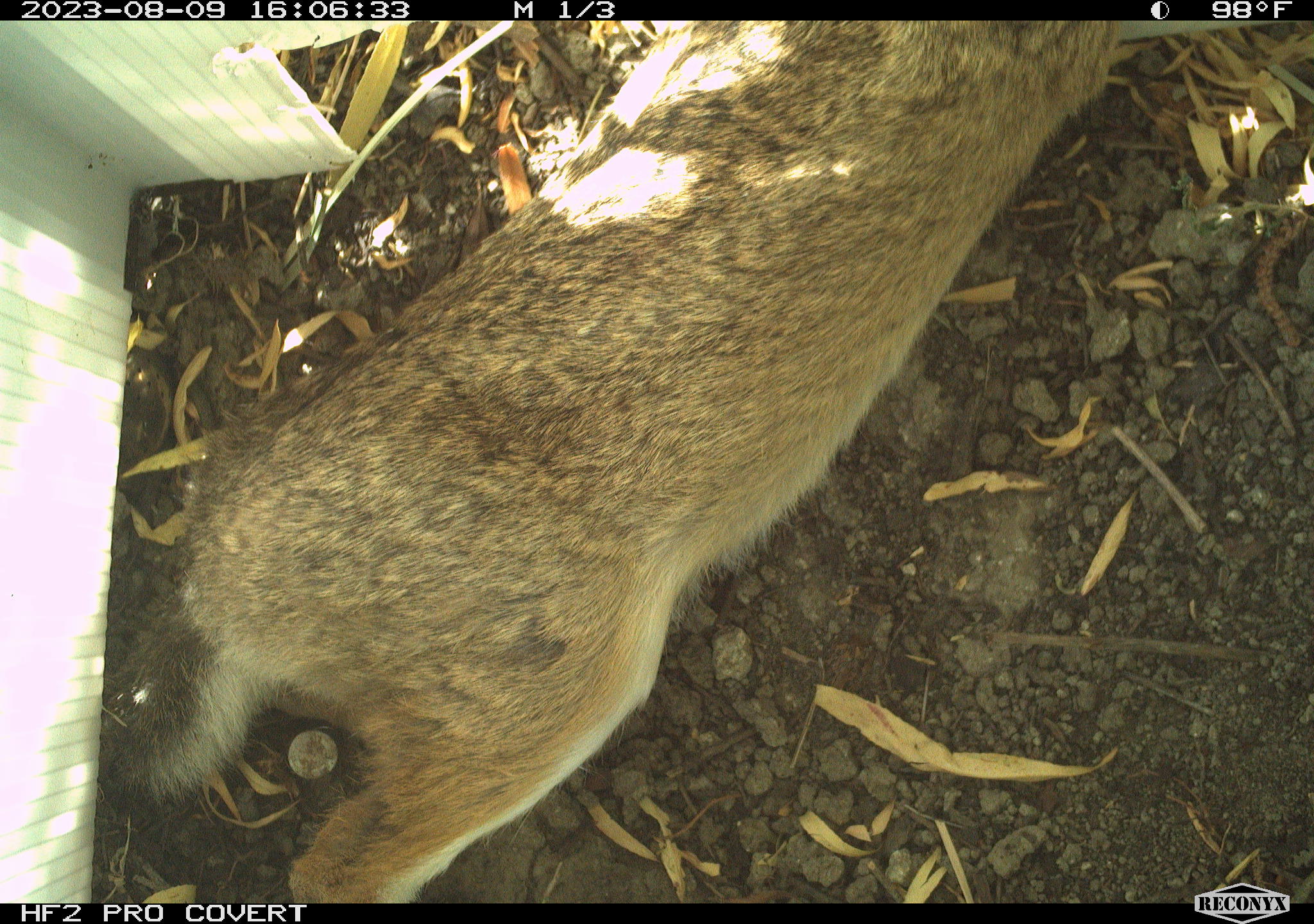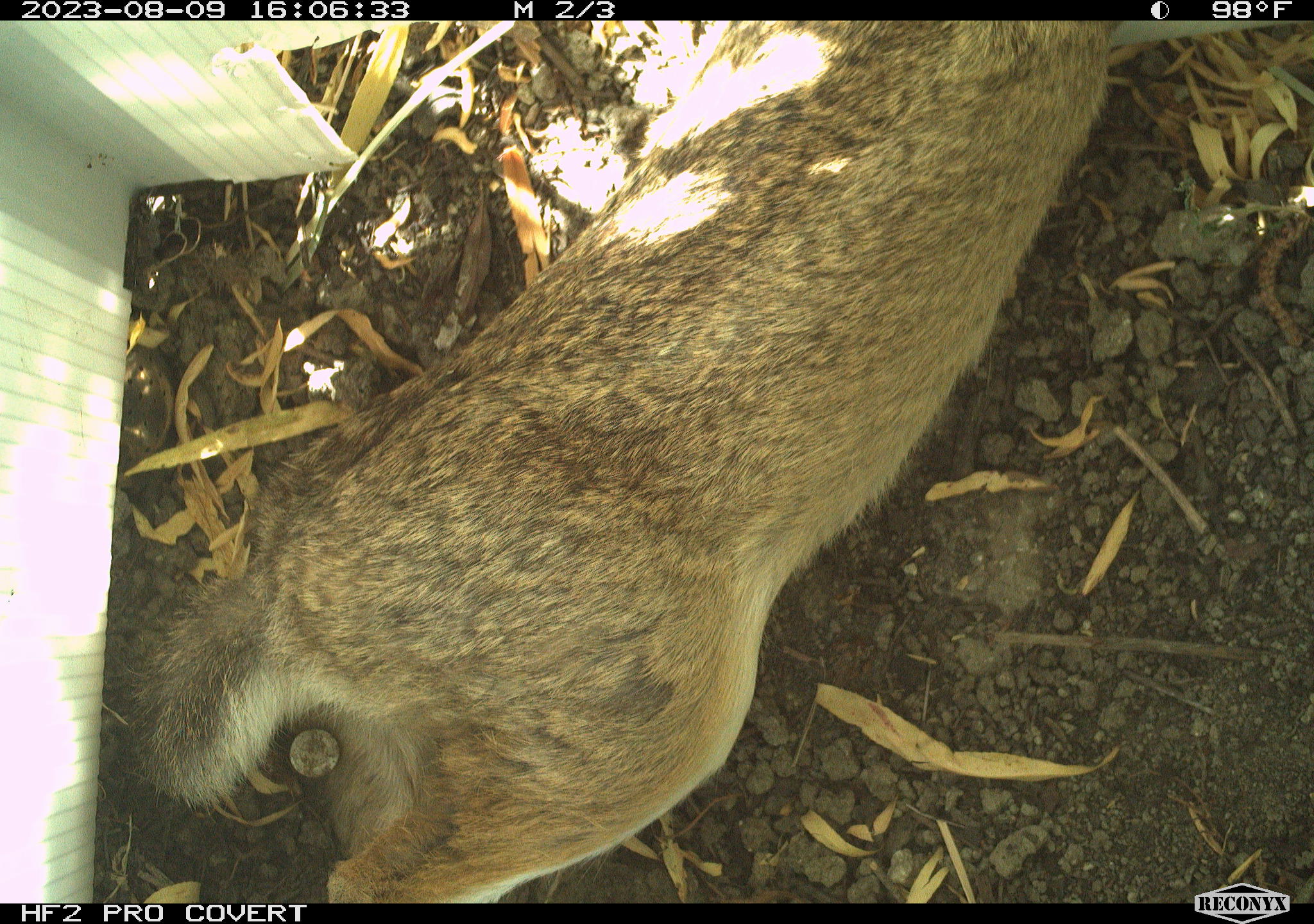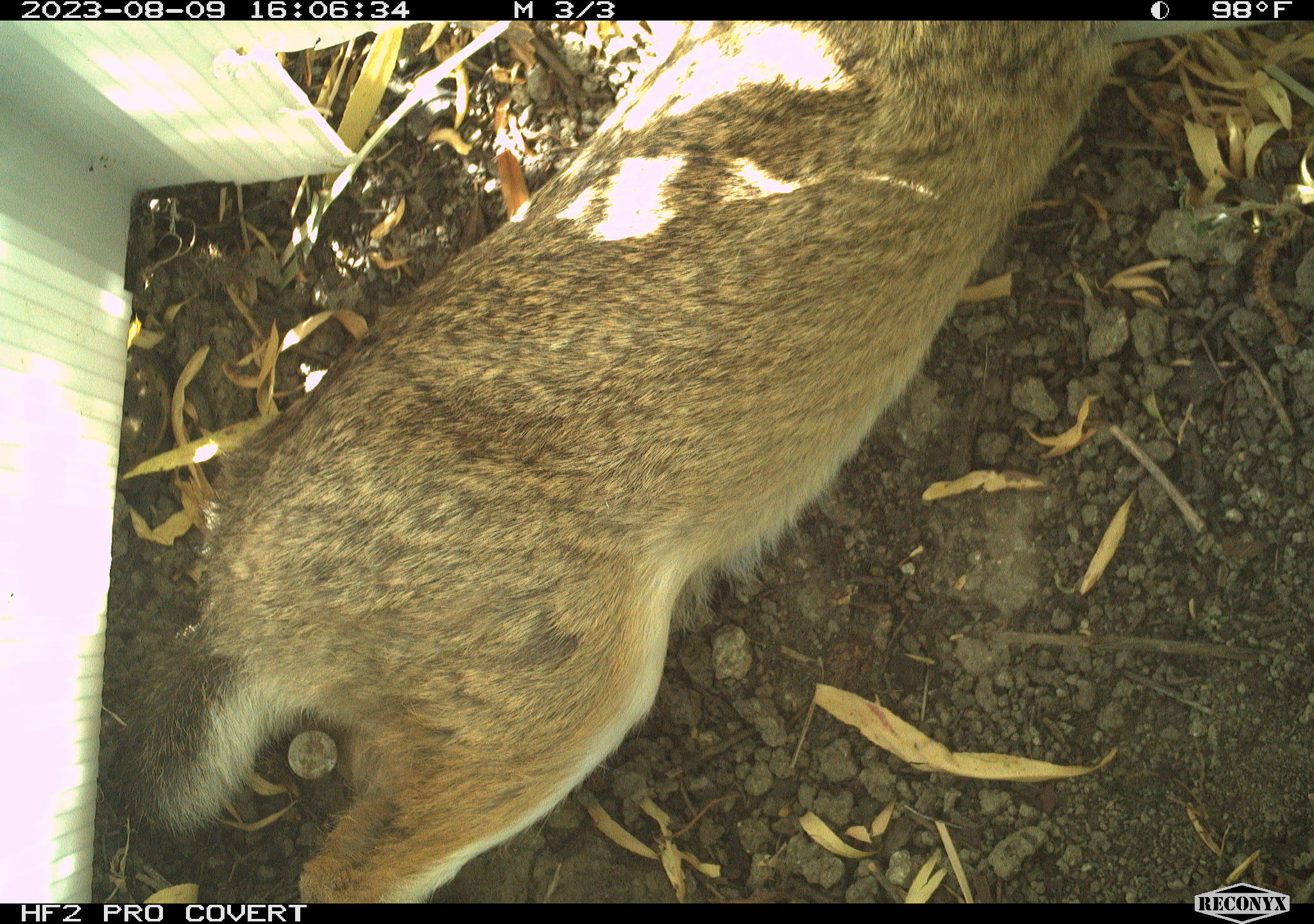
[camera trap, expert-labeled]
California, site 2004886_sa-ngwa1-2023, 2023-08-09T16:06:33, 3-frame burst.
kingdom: Animalia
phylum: Chordata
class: Mammalia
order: Lagomorpha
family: Leporidae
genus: Sylvilagus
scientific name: Sylvilagus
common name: cottontail rabbits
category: sylvilagus species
Sylvilagus species (cottontail rabbits) (Sylvilagus).